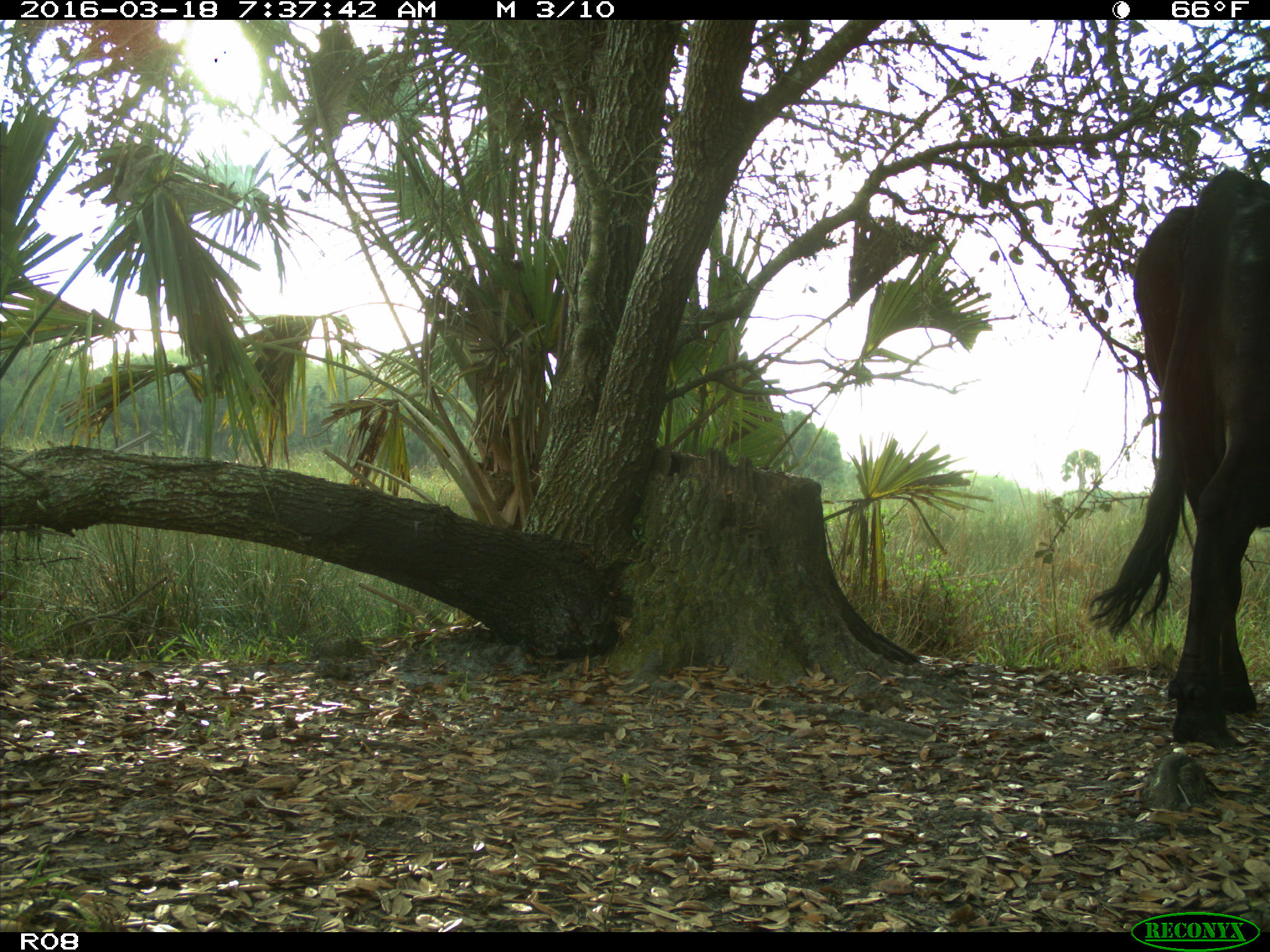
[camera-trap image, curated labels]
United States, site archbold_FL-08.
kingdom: Animalia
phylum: Chordata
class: Mammalia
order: Artiodactyla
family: Bovidae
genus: Bos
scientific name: Bos taurus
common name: domestic cow